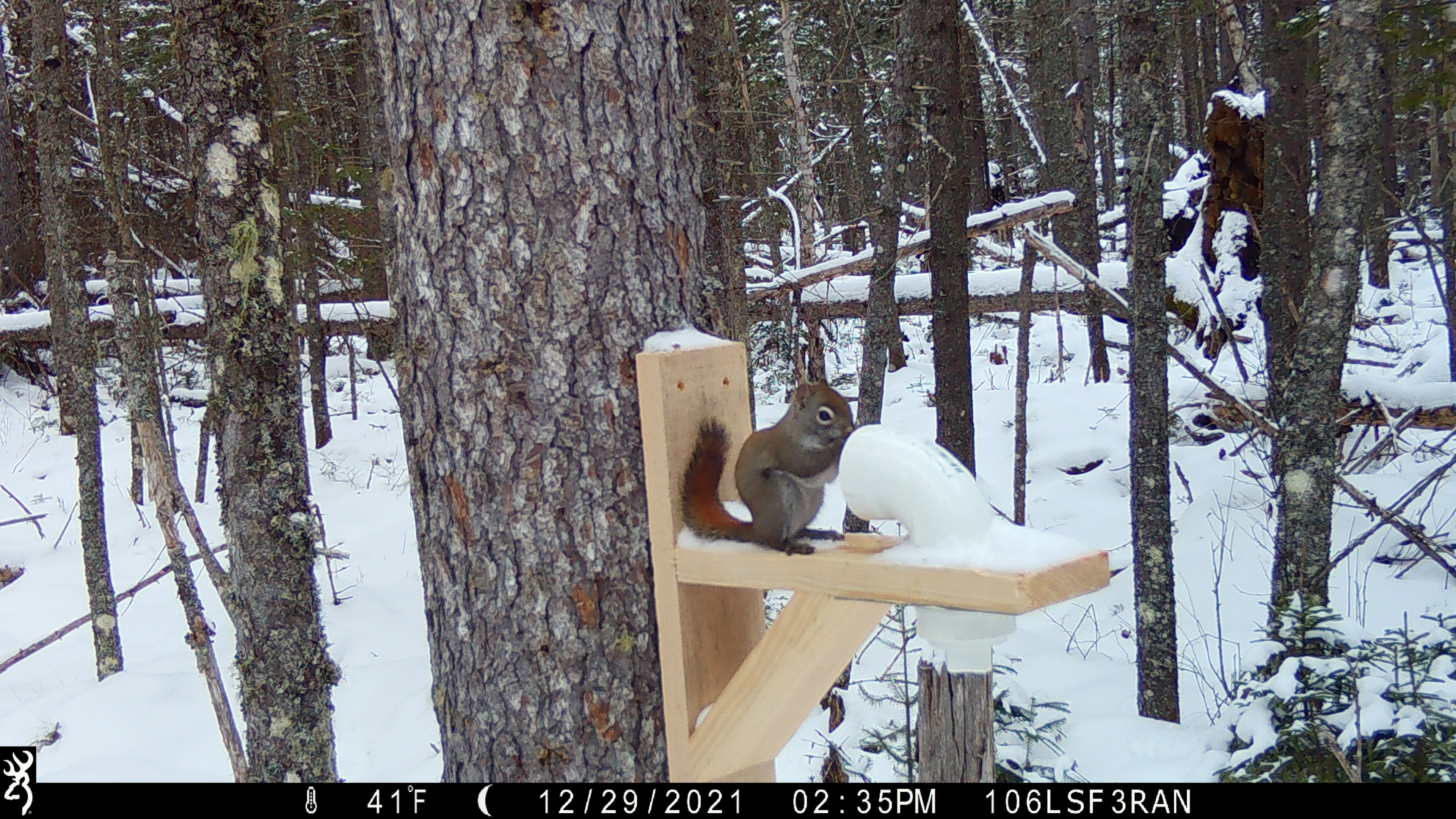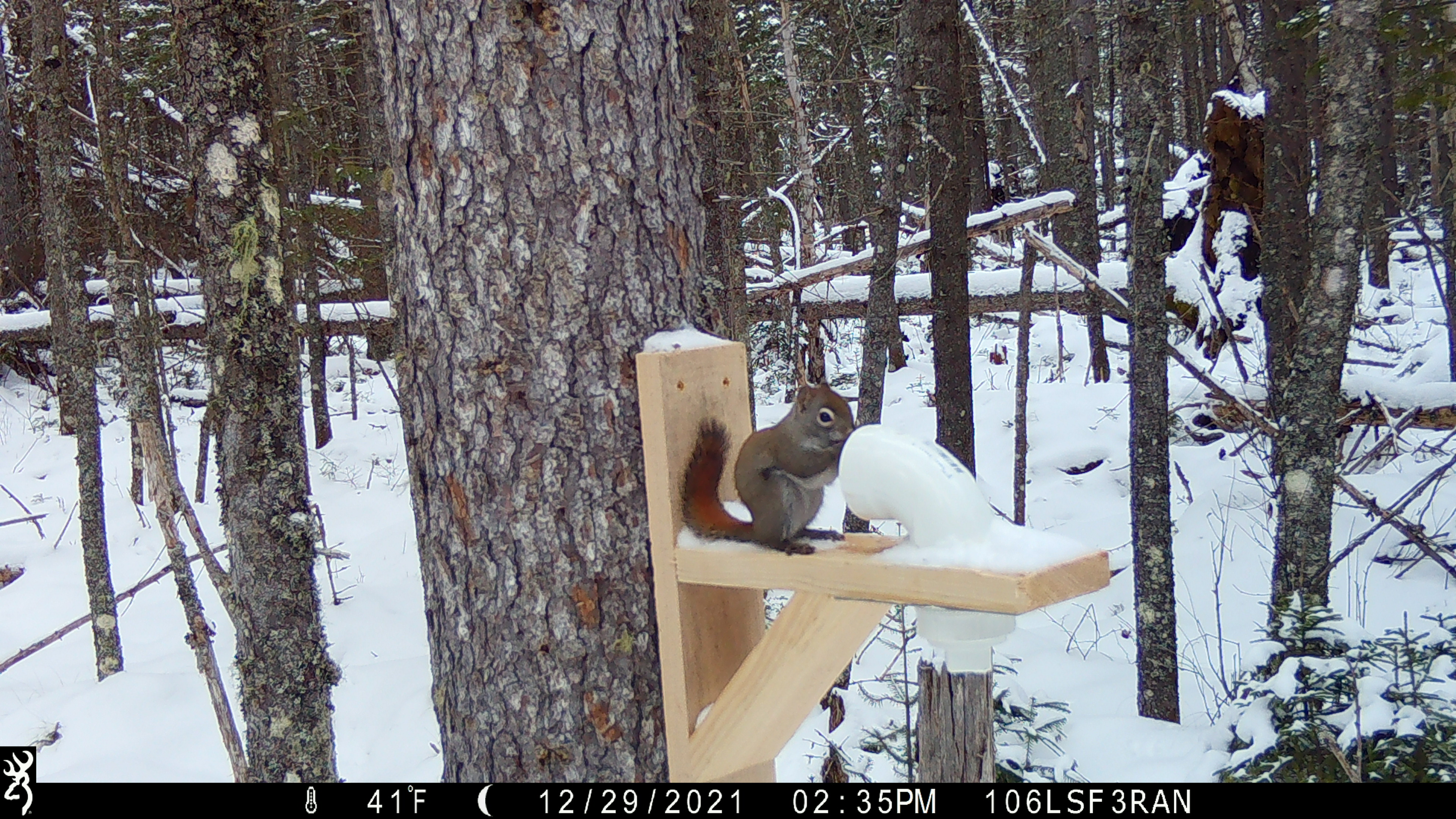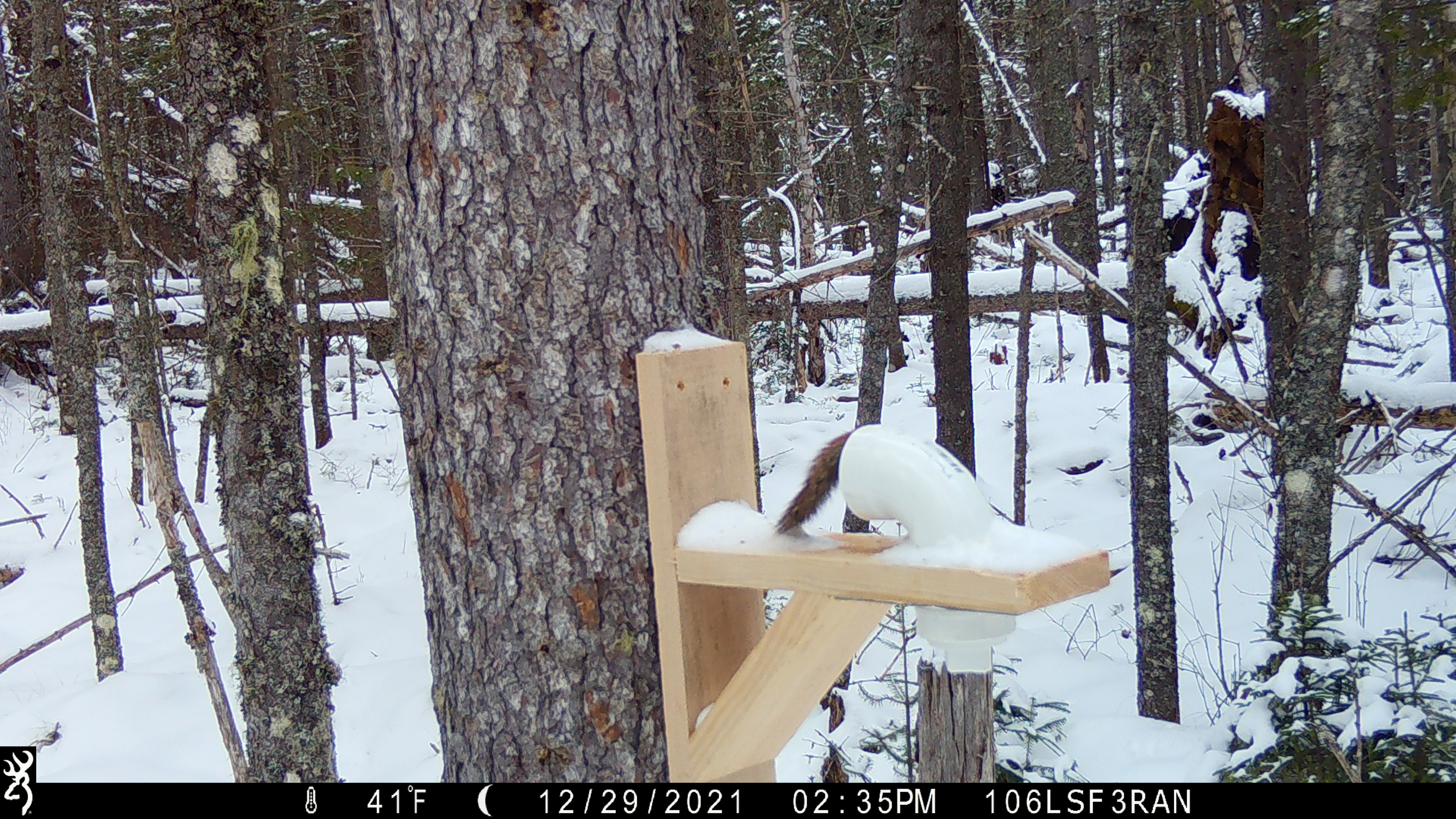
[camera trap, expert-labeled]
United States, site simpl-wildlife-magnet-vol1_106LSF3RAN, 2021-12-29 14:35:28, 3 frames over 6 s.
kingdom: Animalia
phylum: Chordata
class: Mammalia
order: Rodentia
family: Sciuridae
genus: Tamiasciurus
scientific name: Tamiasciurus hudsonicus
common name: red squirrel